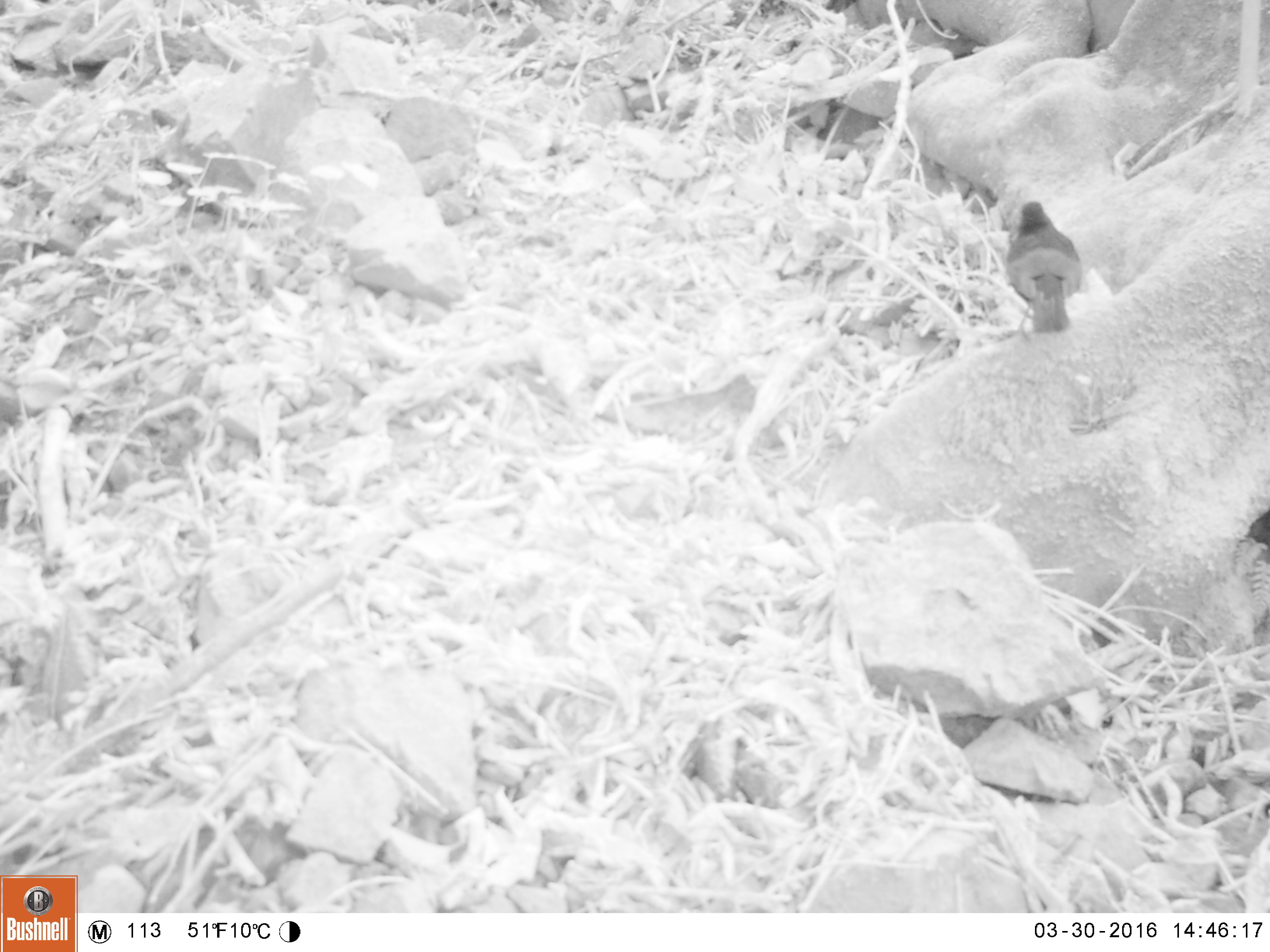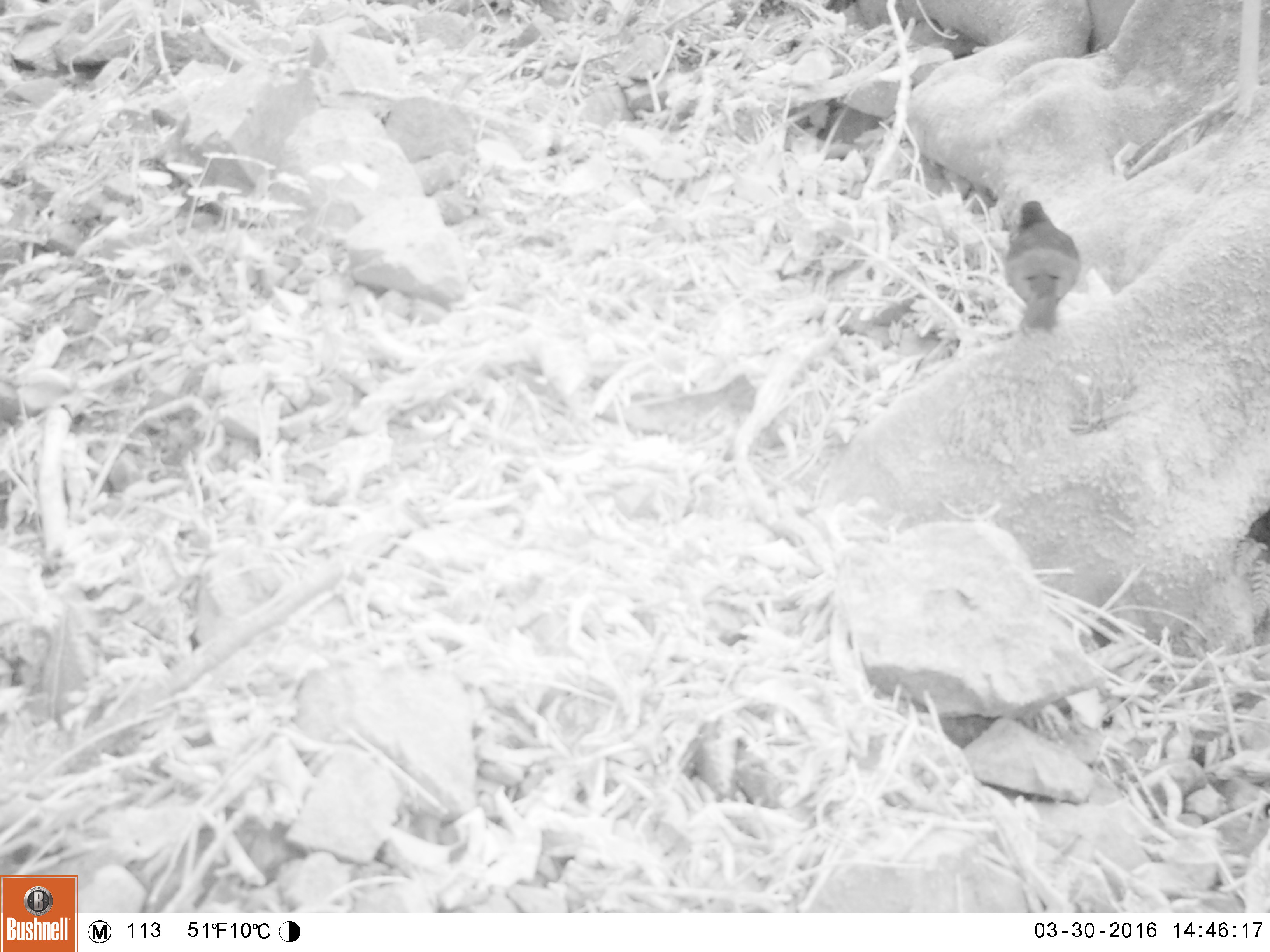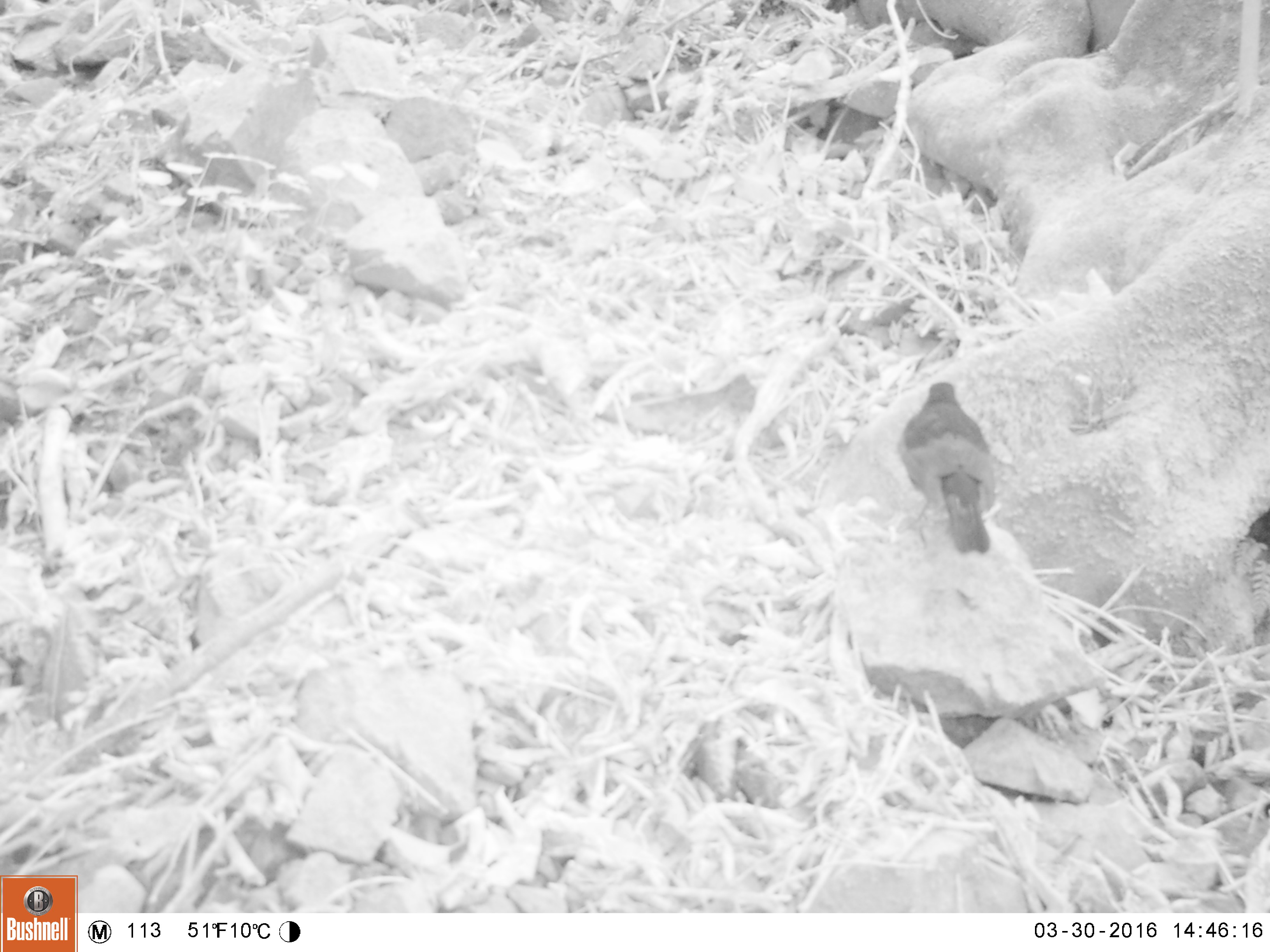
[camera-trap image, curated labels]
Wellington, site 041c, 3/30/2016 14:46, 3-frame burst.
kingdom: Animalia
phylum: Chordata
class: Aves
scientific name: Aves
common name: bird